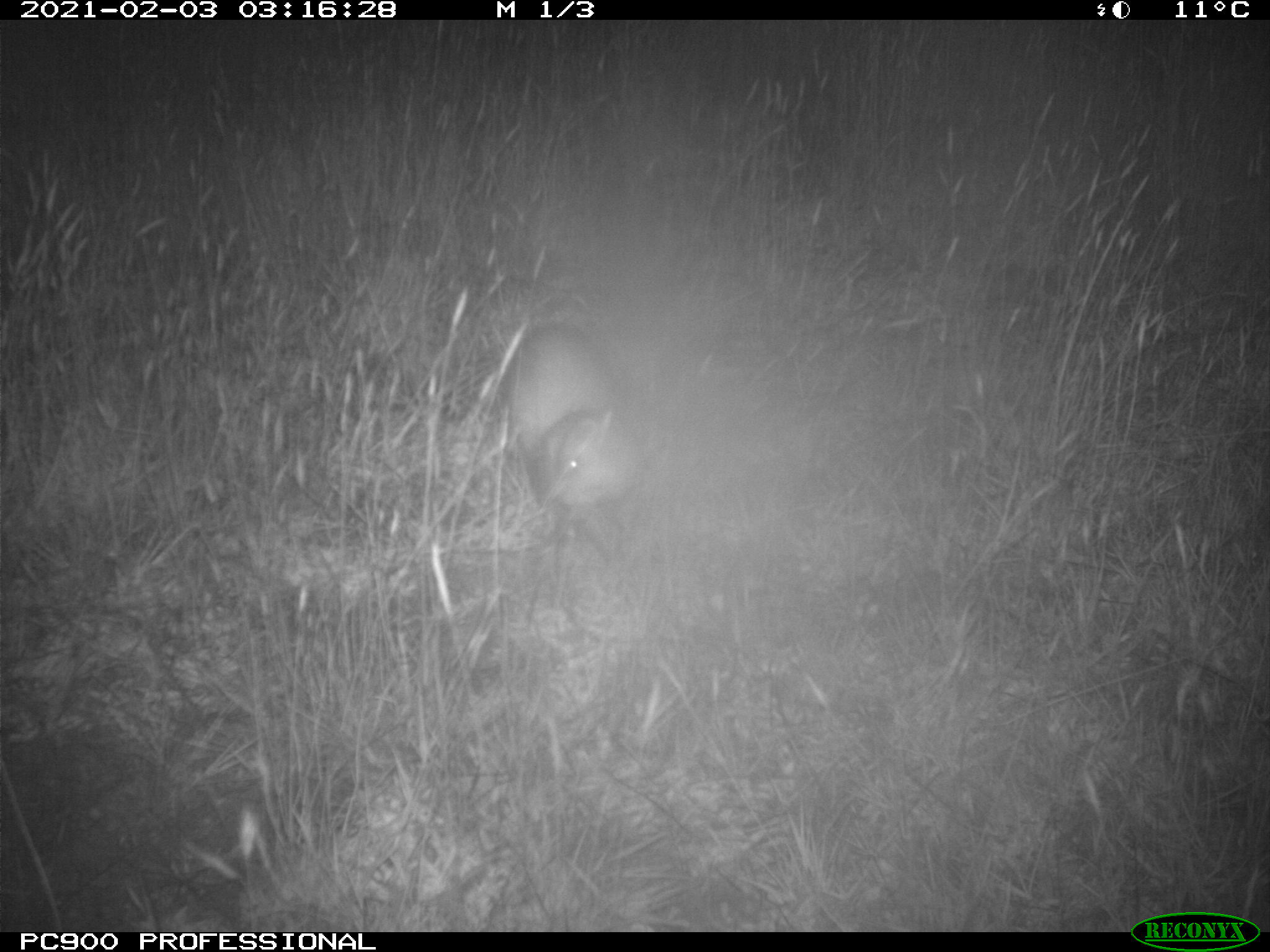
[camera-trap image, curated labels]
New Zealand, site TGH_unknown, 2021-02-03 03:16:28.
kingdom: Animalia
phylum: Chordata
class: Mammalia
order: Carnivora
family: Mustelidae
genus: Mustela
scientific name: Mustela furo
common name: ferret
Ferret (Mustela furo).